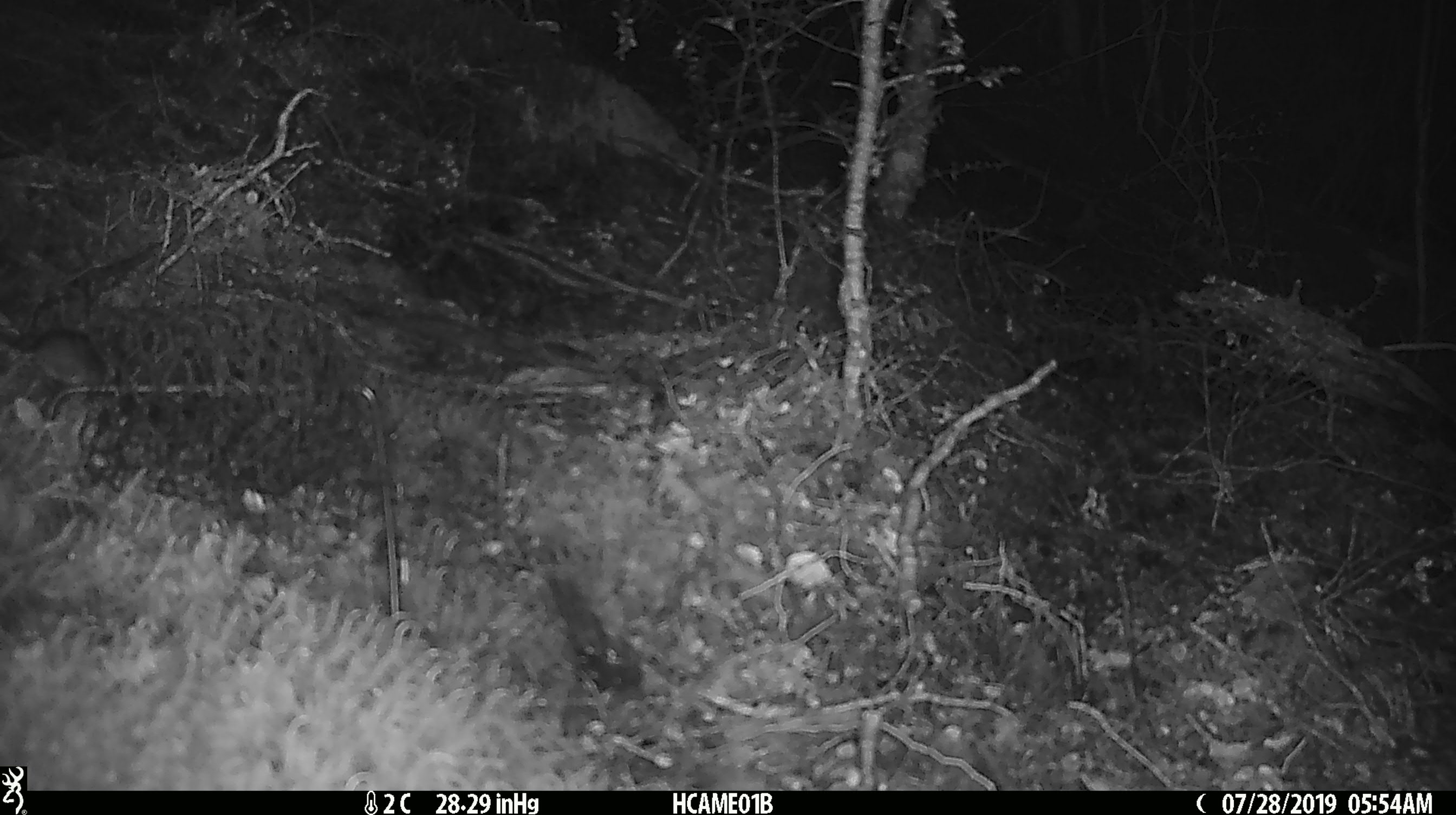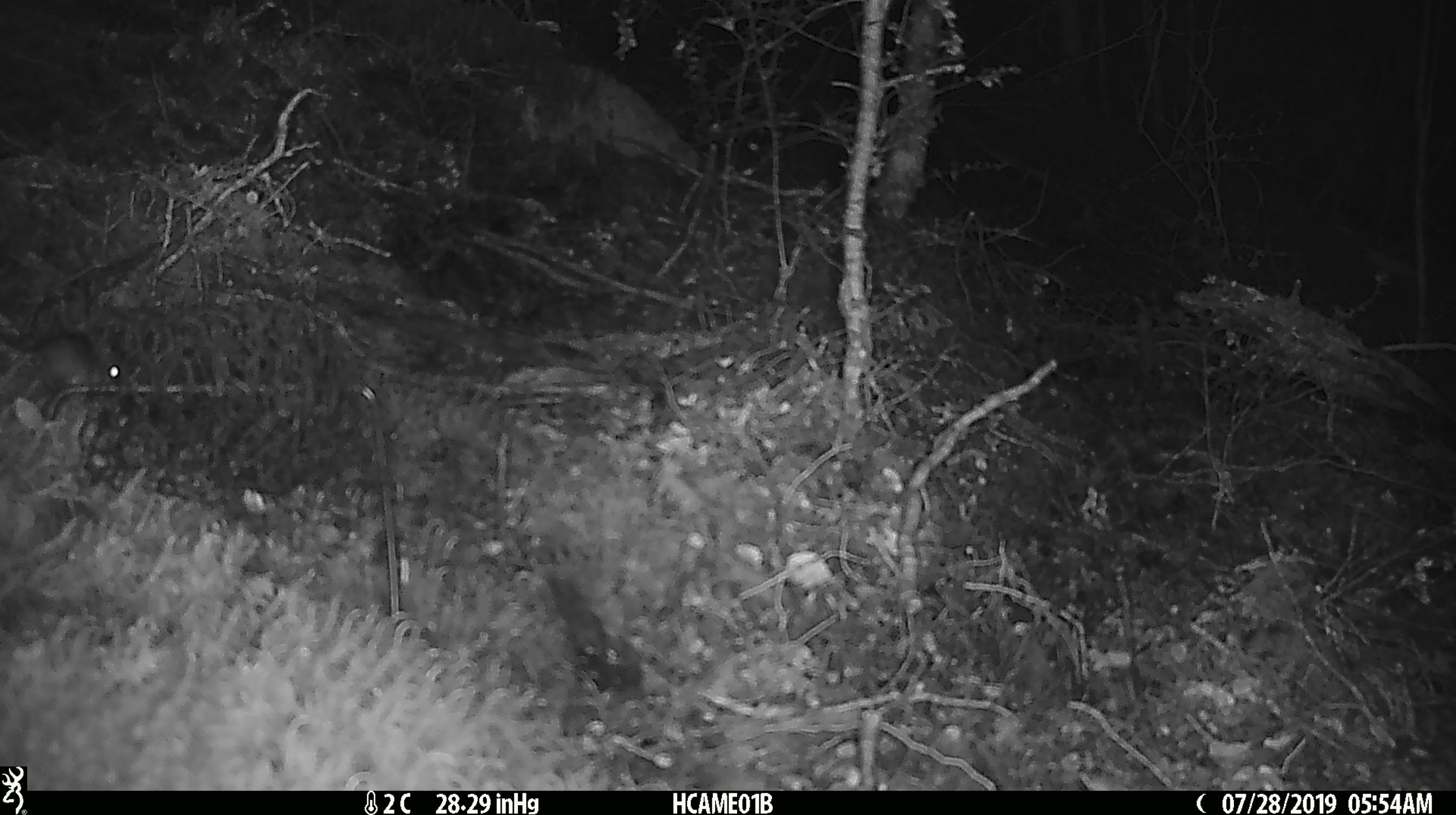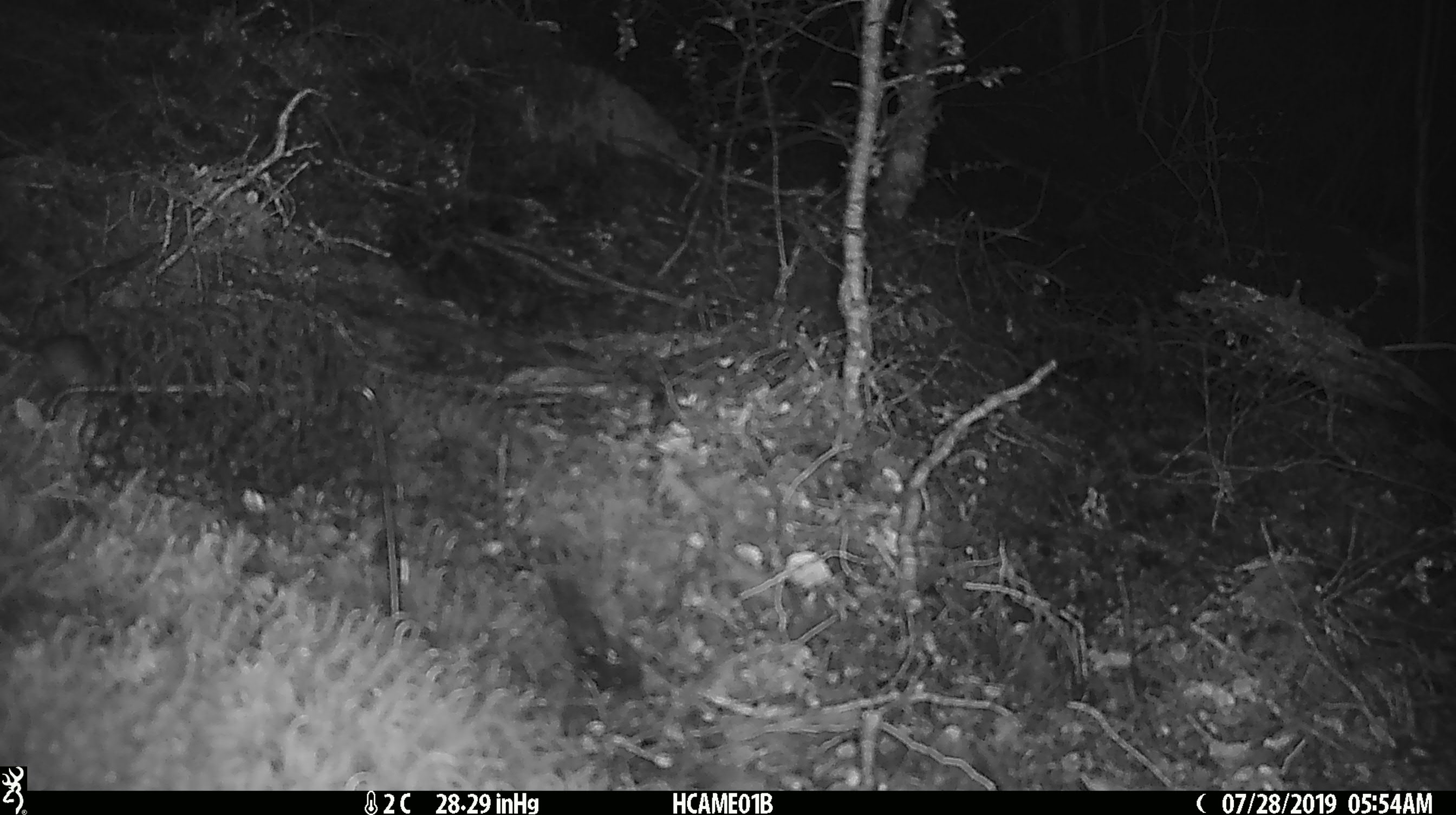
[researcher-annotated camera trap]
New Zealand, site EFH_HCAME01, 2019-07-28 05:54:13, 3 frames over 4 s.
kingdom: Animalia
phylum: Chordata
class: Mammalia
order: Rodentia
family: Muridae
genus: Mus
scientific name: Mus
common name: mouse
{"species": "mouse (Mus)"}